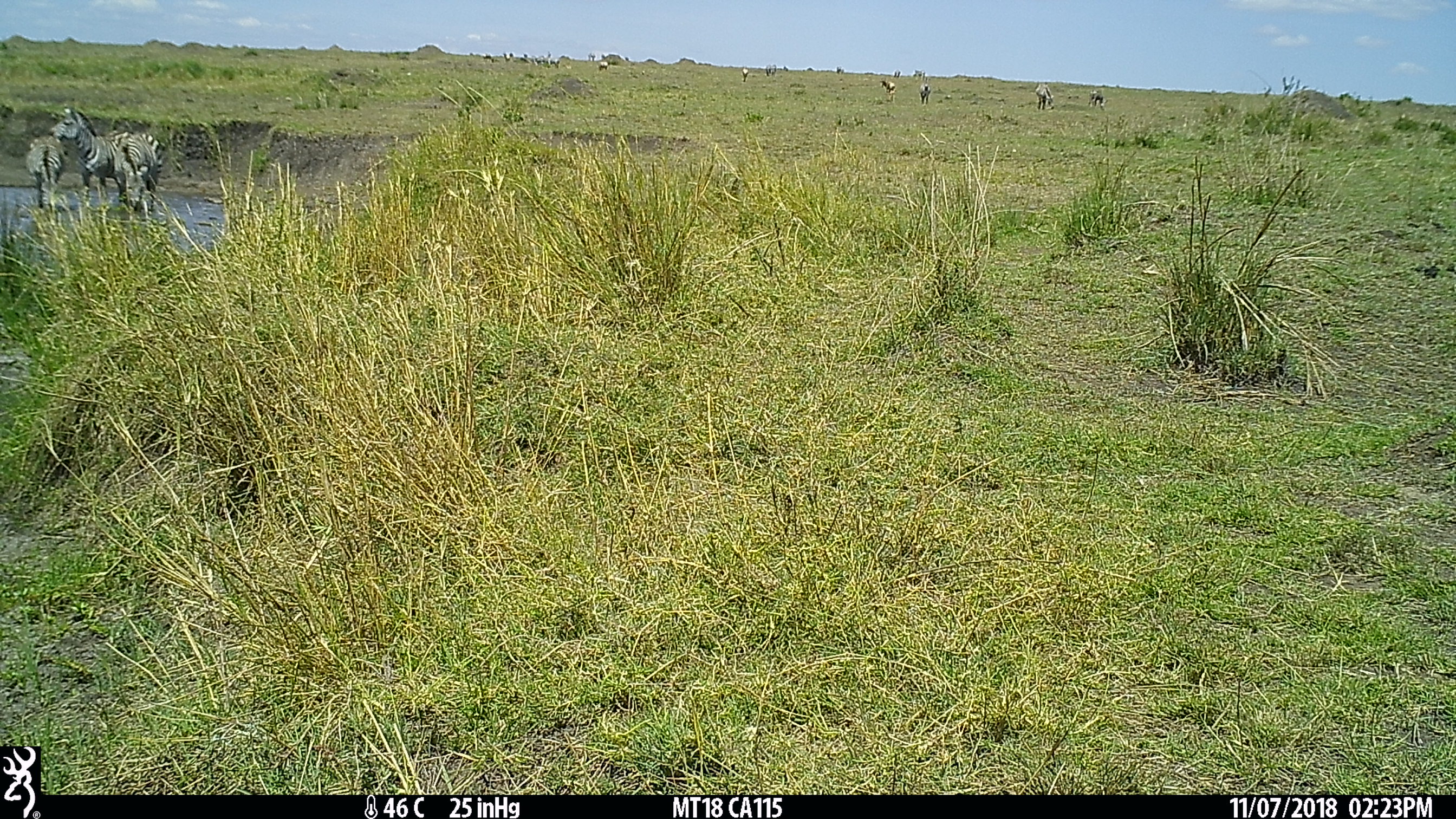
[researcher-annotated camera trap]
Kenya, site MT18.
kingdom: Animalia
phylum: Chordata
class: Mammalia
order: Perissodactyla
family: Equidae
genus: Equus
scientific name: Equus quagga burchellii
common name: burchell's zebra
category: zebra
Zebra (burchell's zebra) (Equus quagga burchellii).